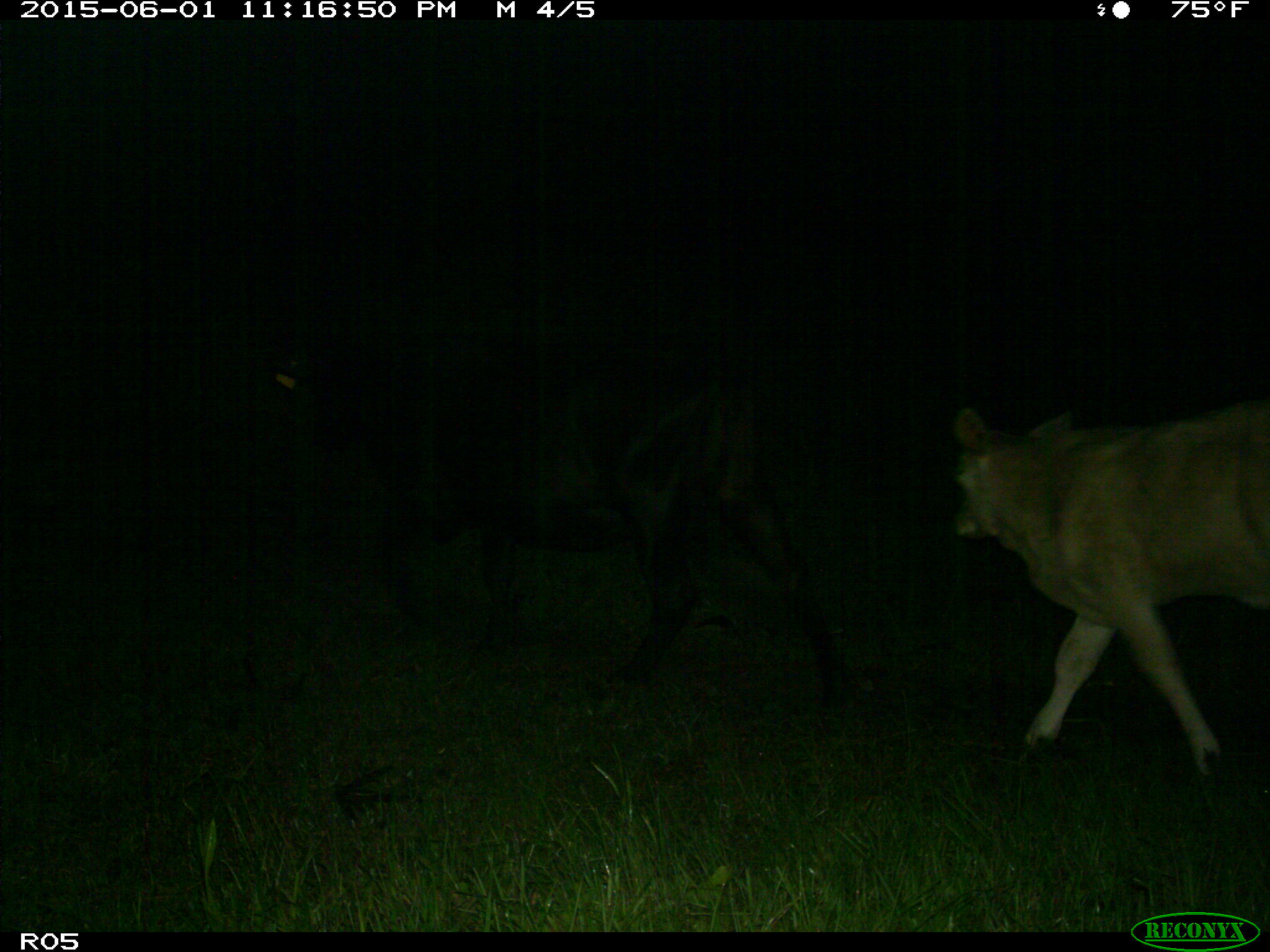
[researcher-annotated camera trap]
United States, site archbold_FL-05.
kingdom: Animalia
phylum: Chordata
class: Mammalia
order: Artiodactyla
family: Bovidae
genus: Bos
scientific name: Bos taurus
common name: domestic cow